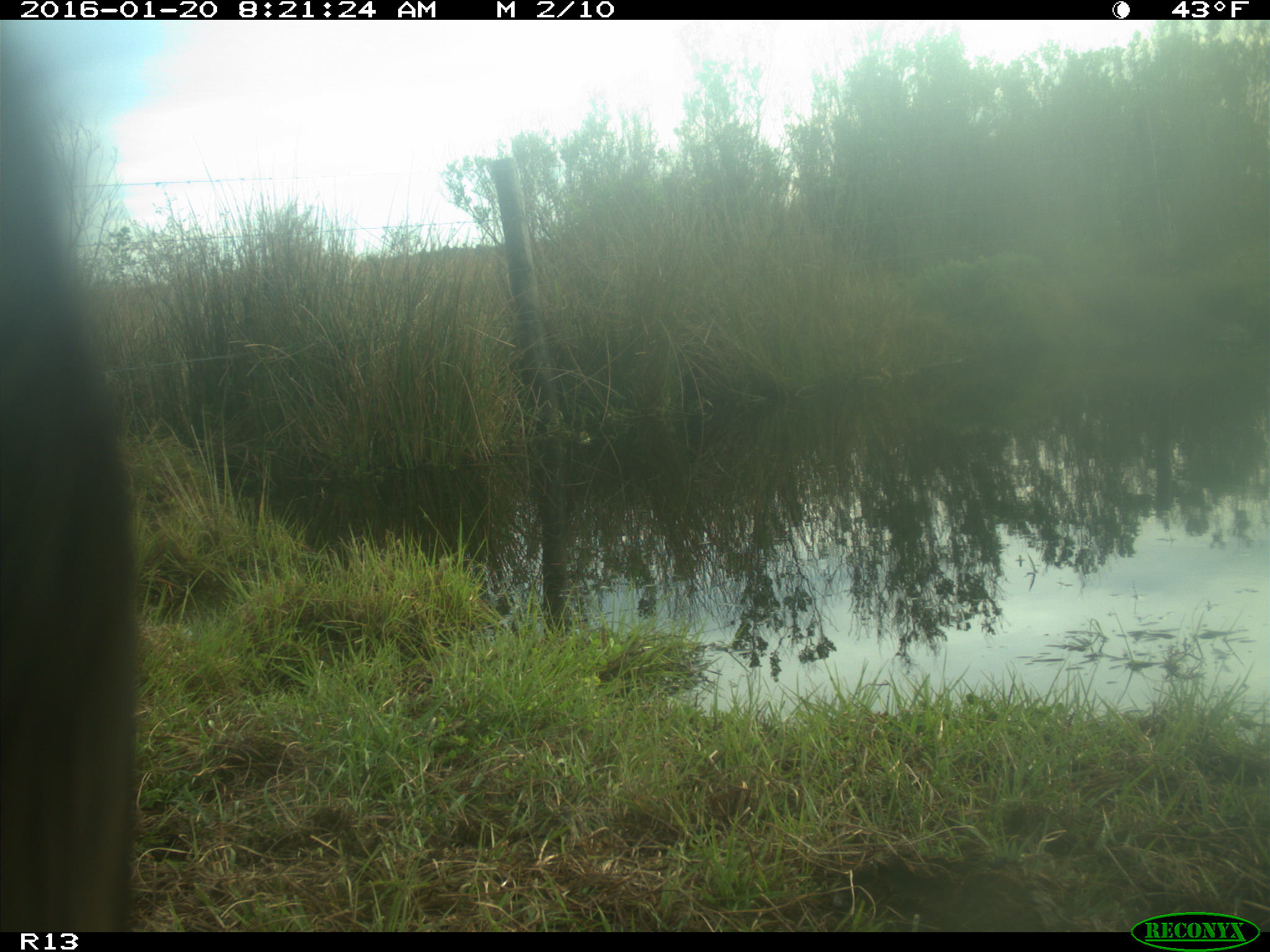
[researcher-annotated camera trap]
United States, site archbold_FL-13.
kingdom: Animalia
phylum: Chordata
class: Mammalia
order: Artiodactyla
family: Bovidae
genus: Bos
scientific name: Bos taurus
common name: domestic cow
Bos taurus (domestic cow).